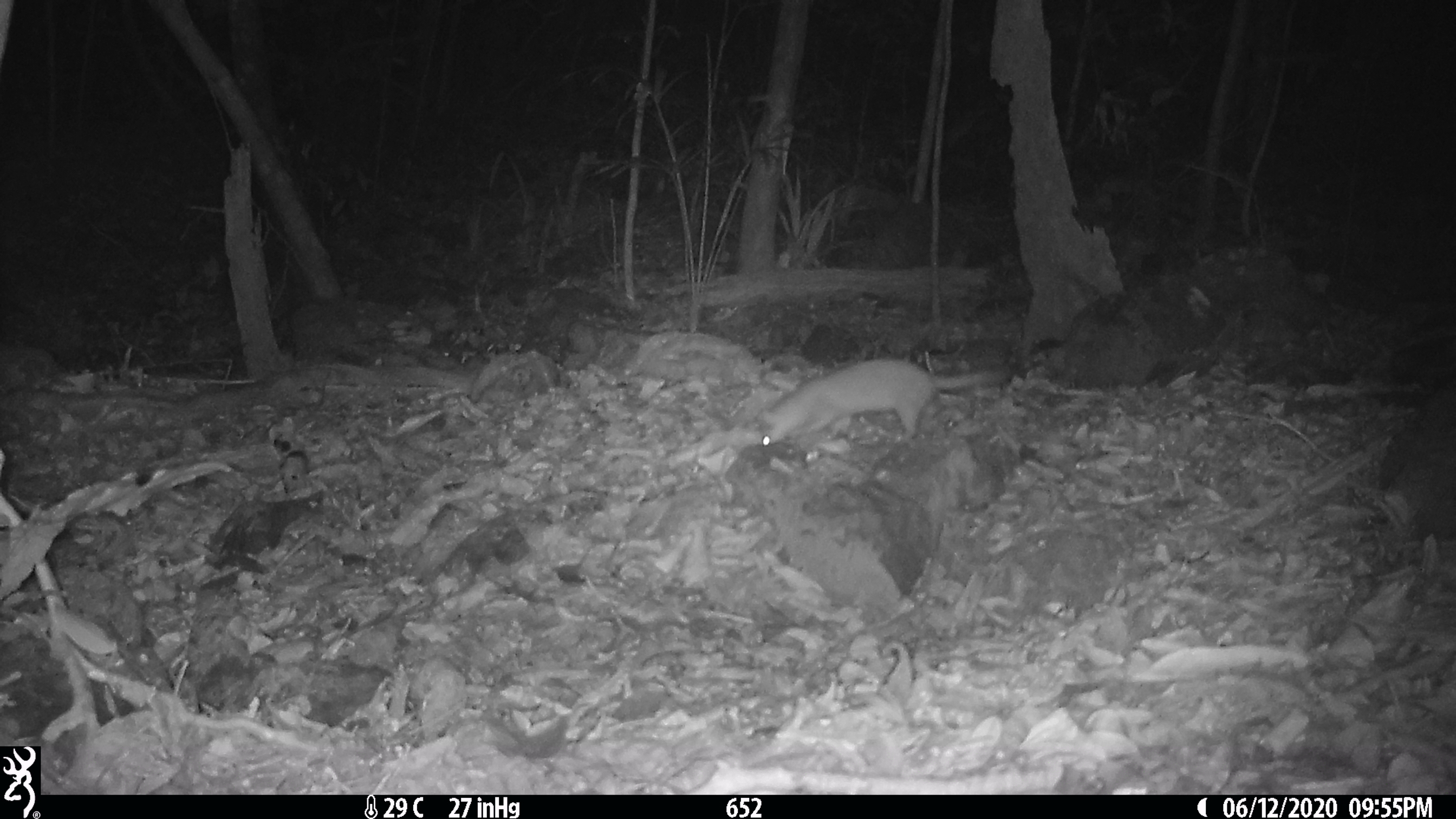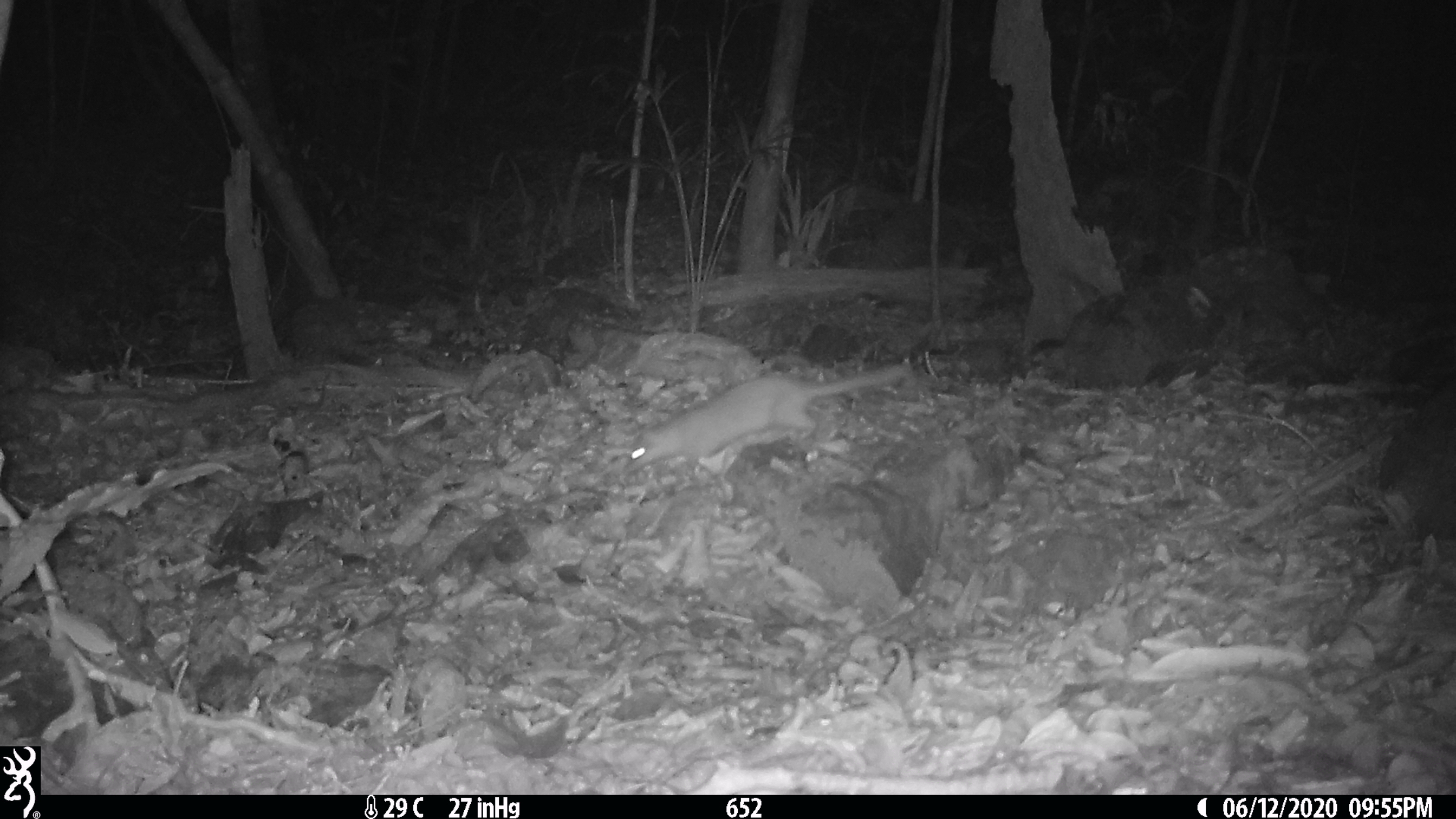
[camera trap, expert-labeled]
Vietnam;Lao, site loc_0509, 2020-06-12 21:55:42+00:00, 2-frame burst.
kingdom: Animalia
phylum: Chordata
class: Mammalia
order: Carnivora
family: Mustelidae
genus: Melogale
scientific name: Melogale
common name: ferret badger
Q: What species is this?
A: Ferret badger (Melogale).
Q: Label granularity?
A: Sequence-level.